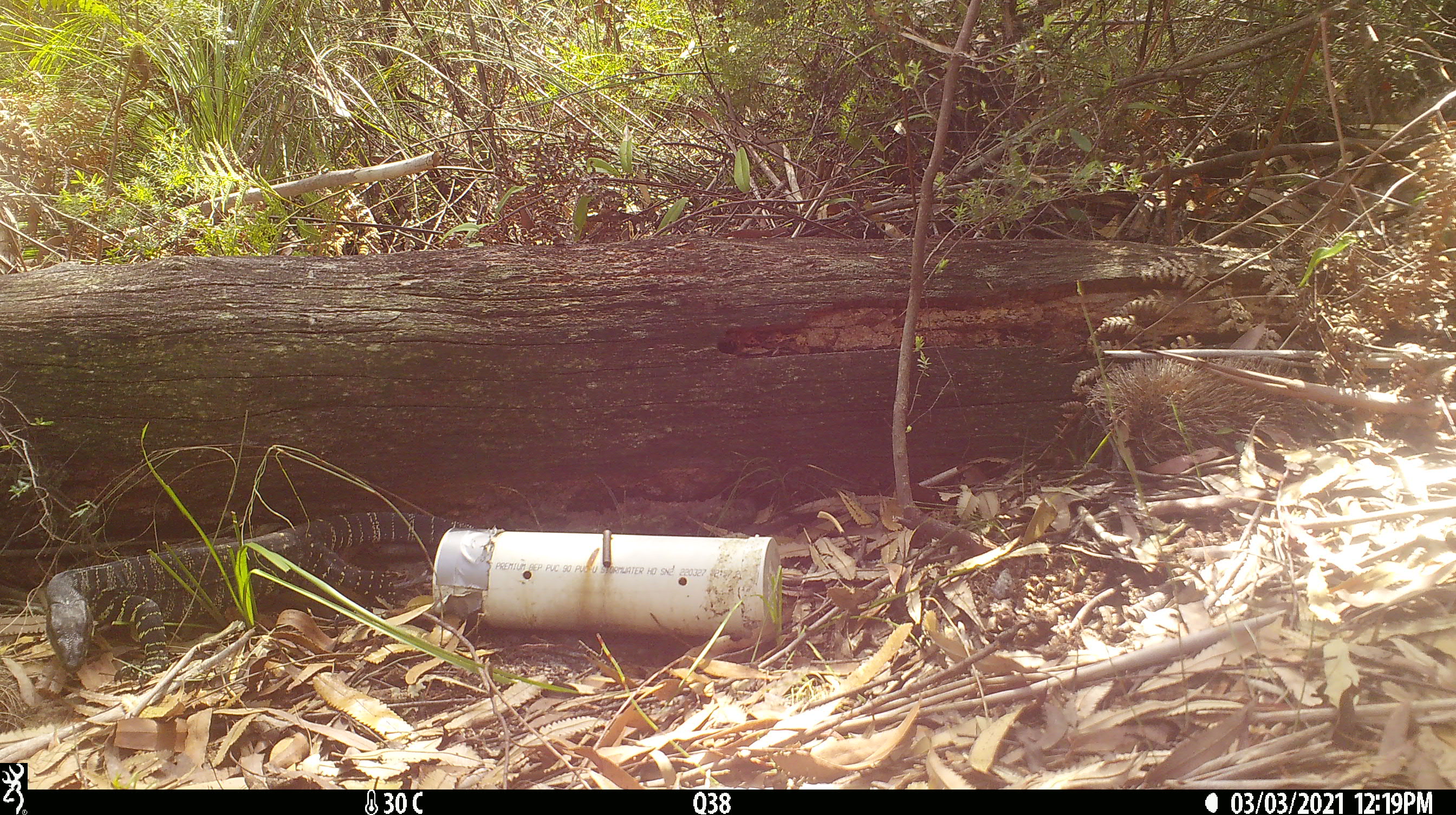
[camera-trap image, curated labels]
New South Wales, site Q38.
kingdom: Animalia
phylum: Chordata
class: Reptilia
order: Squamata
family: Varanidae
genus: Varanus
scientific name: Varanus varius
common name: lace monitor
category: goanna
Goanna (lace monitor) (Varanus varius).